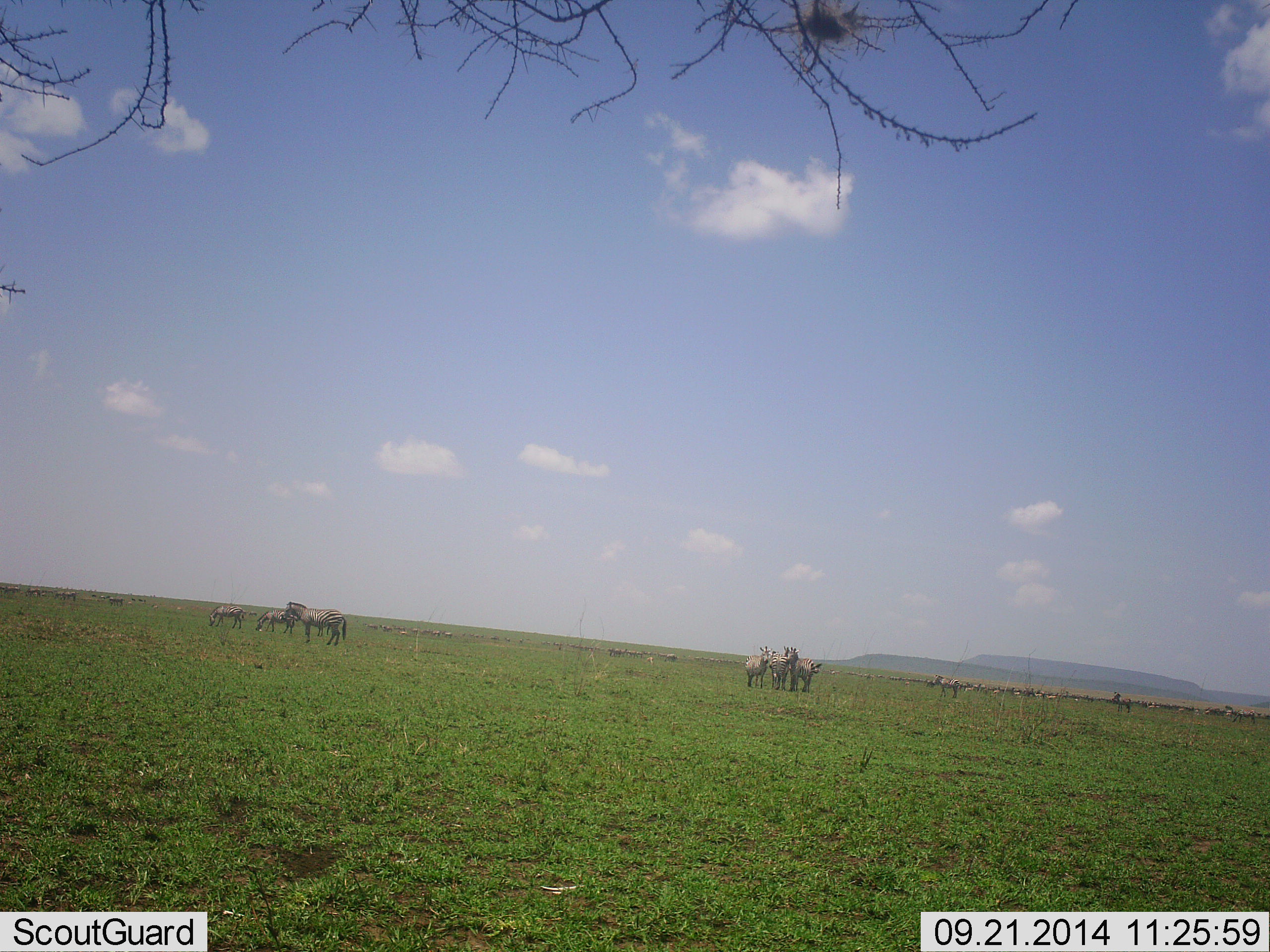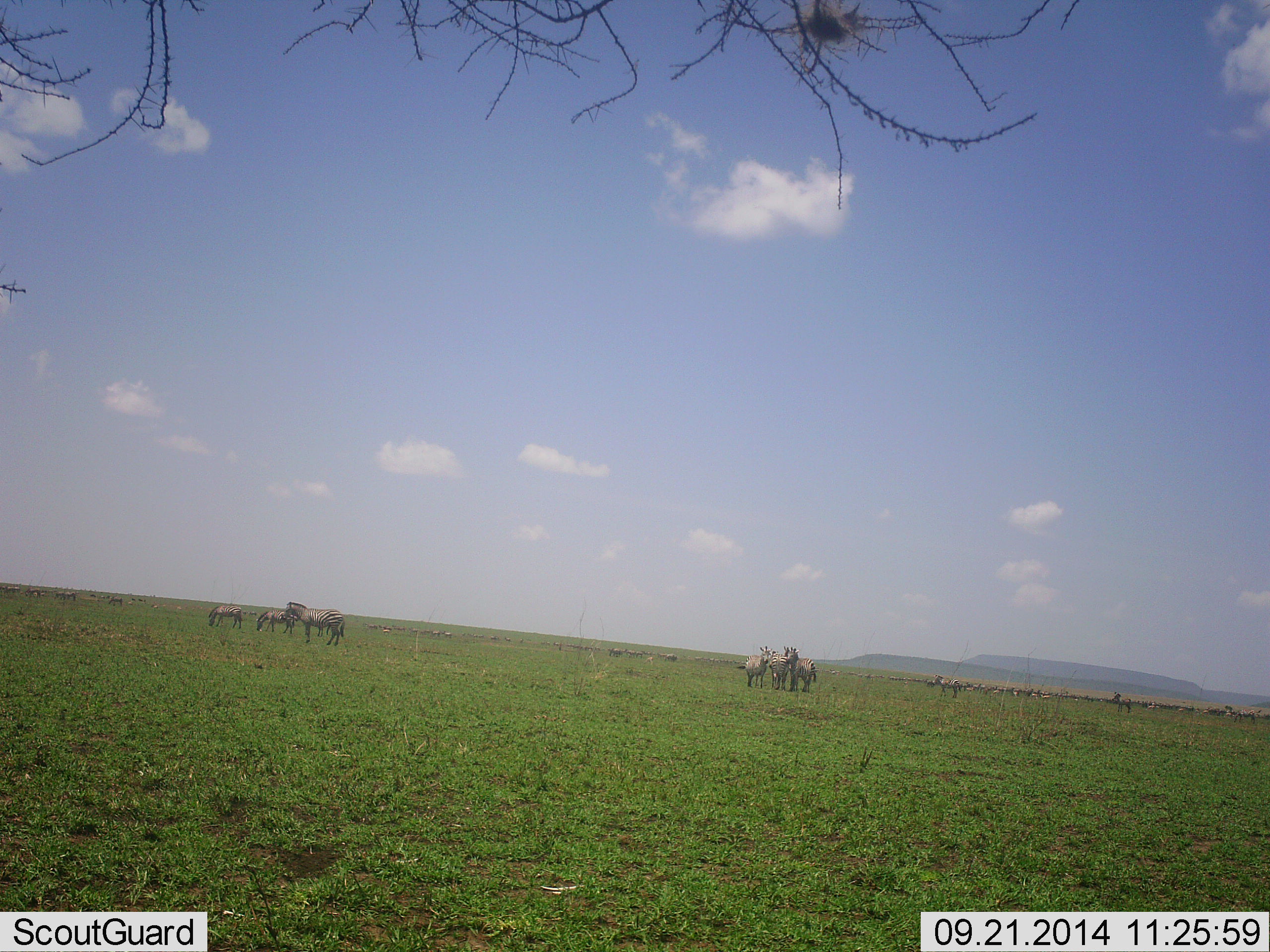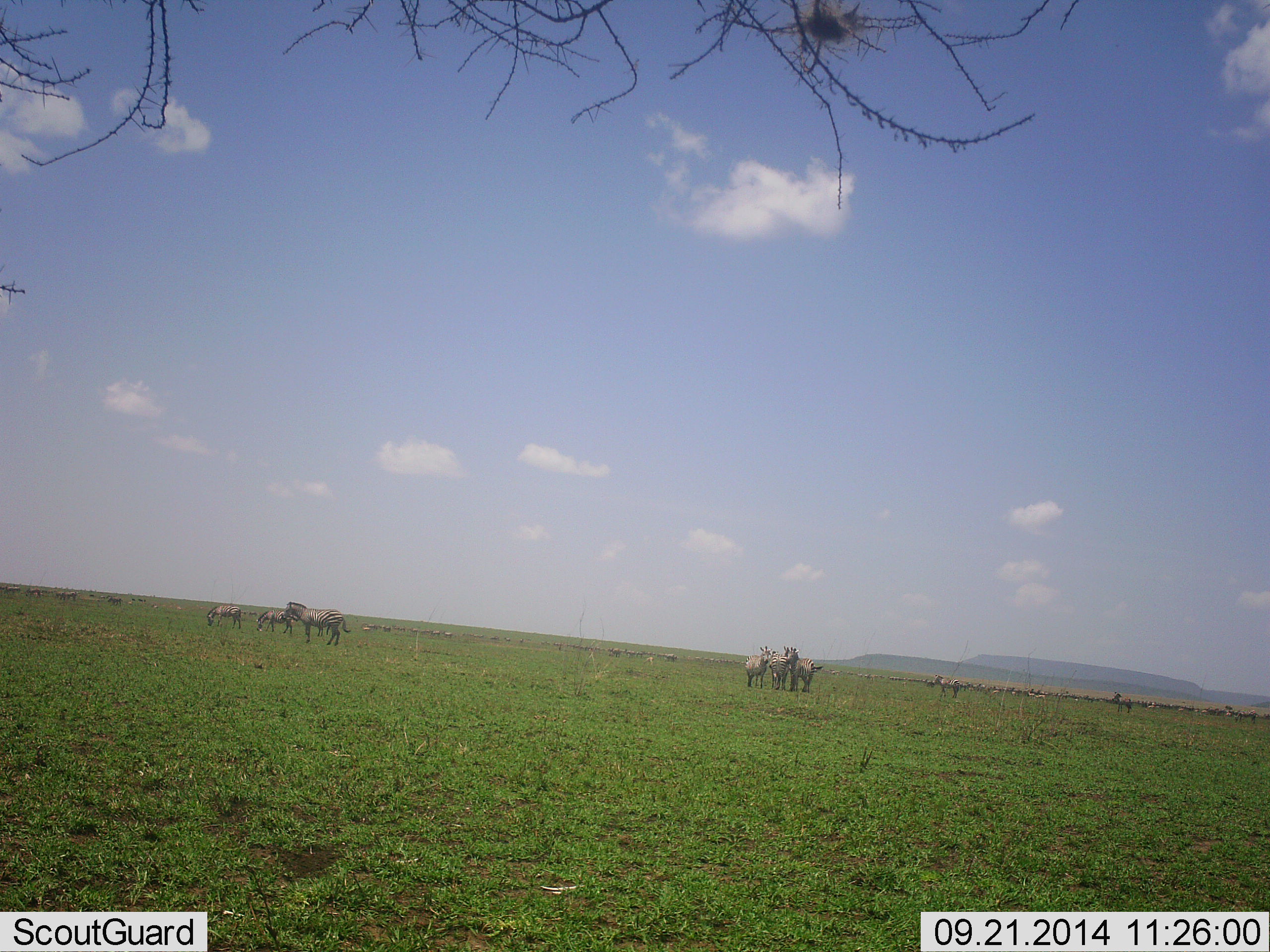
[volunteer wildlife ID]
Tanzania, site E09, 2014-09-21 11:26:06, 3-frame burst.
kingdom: Animalia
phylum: Chordata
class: Mammalia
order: Perissodactyla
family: Equidae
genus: Equus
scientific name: Equus quagga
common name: plains zebra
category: zebra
Zebra (plains zebra) (Equus quagga), count 6. Behavior (volunteer vote fractions): standing 82%, resting 9%, moving 9%, interacting 18%. Young present (vote fraction): 9%. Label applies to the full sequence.